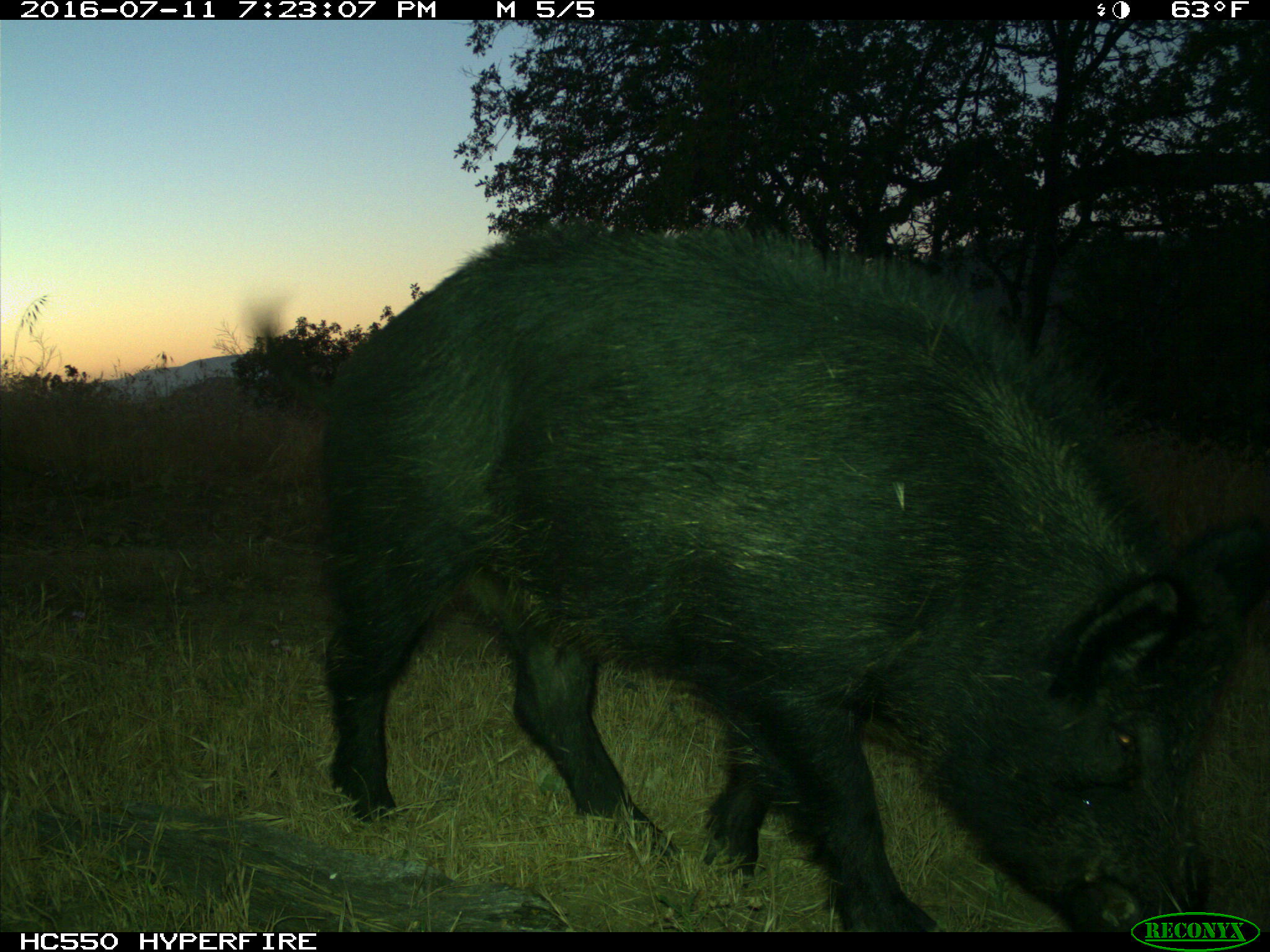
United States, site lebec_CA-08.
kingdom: Animalia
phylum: Chordata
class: Mammalia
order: Artiodactyla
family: Suidae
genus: Sus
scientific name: Sus scrofa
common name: wild boar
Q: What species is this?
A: Sus scrofa (wild boar).